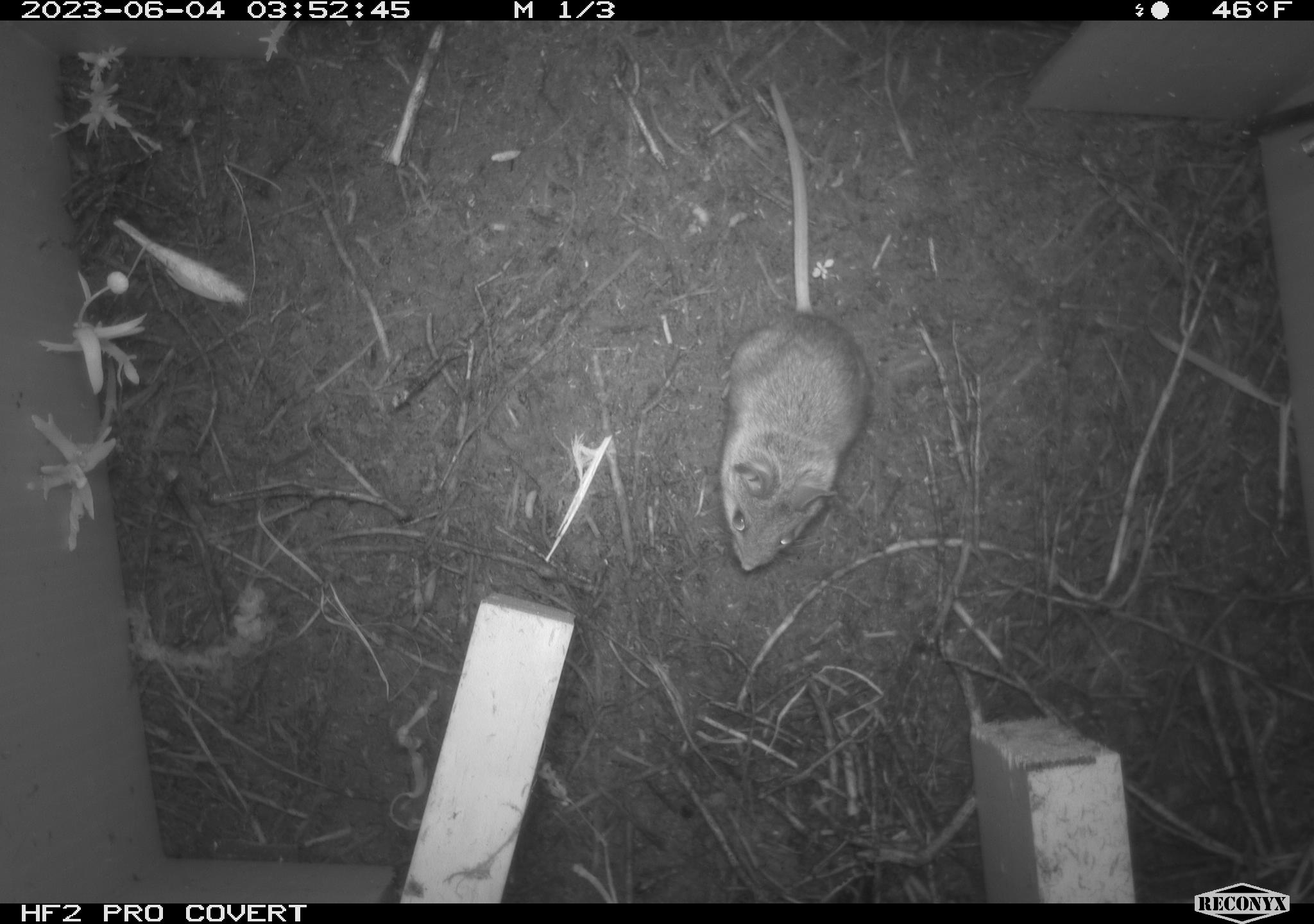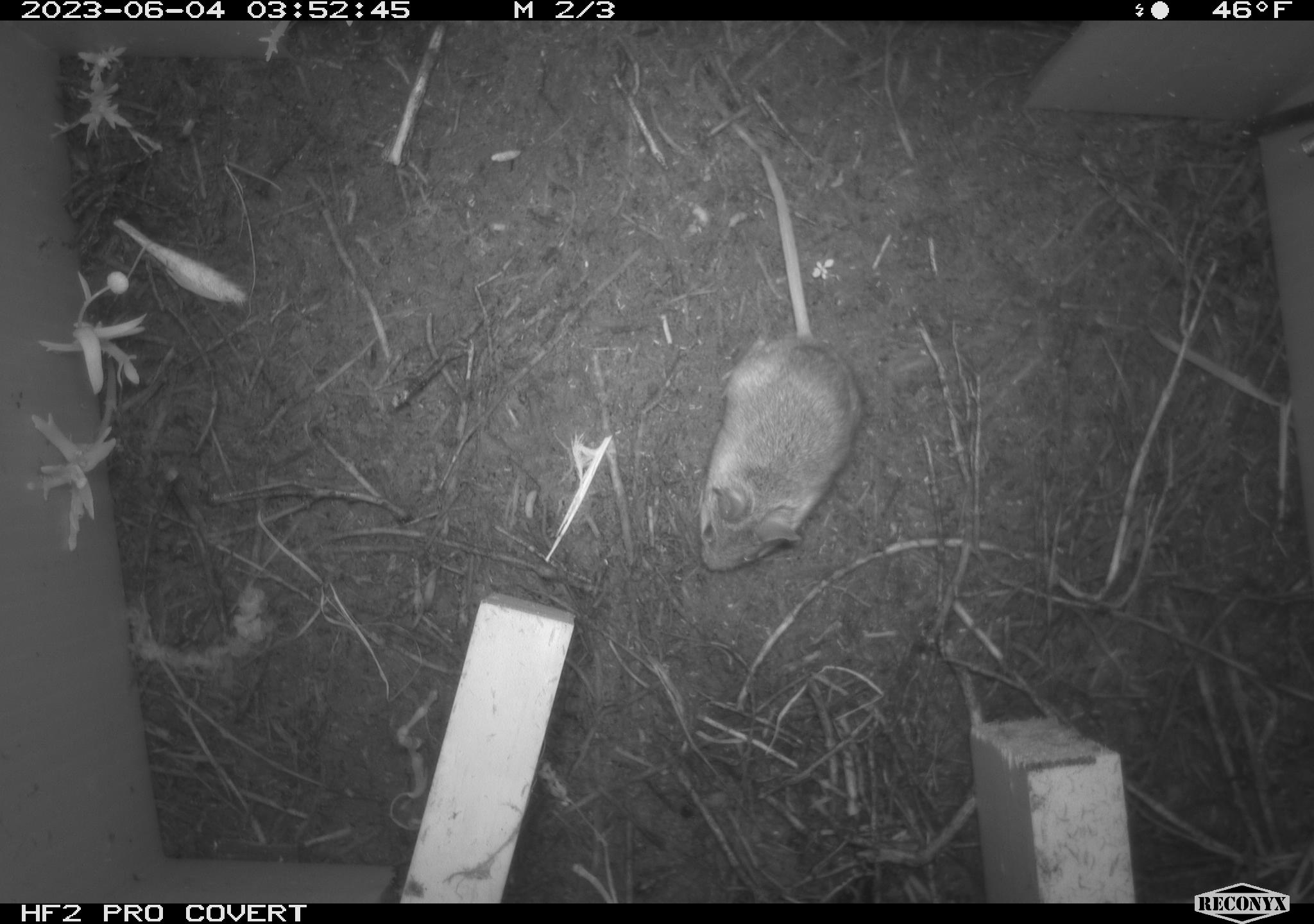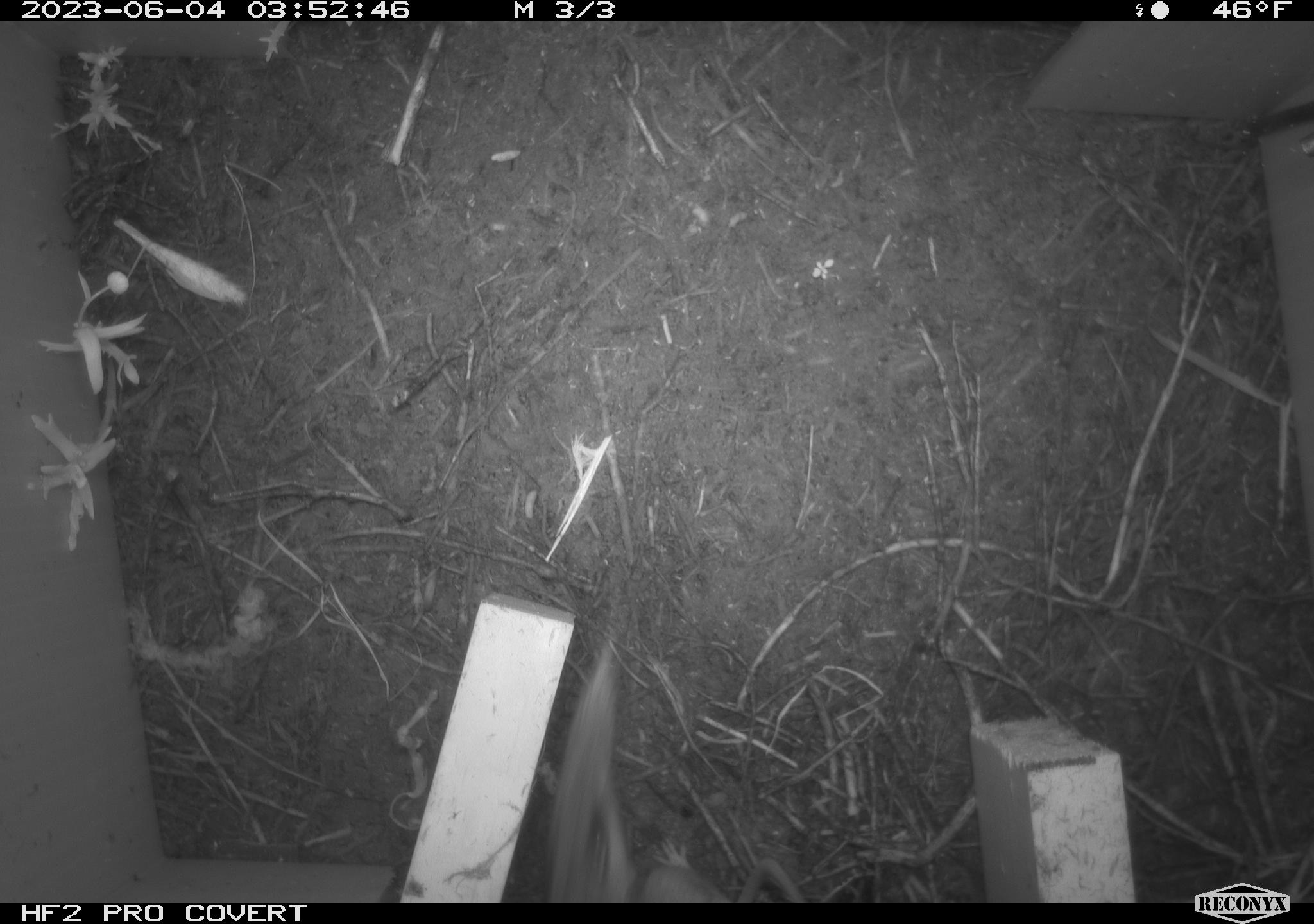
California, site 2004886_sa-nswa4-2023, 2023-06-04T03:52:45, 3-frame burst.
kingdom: Animalia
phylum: Chordata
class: Mammalia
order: Rodentia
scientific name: Rodentia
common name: mouse species